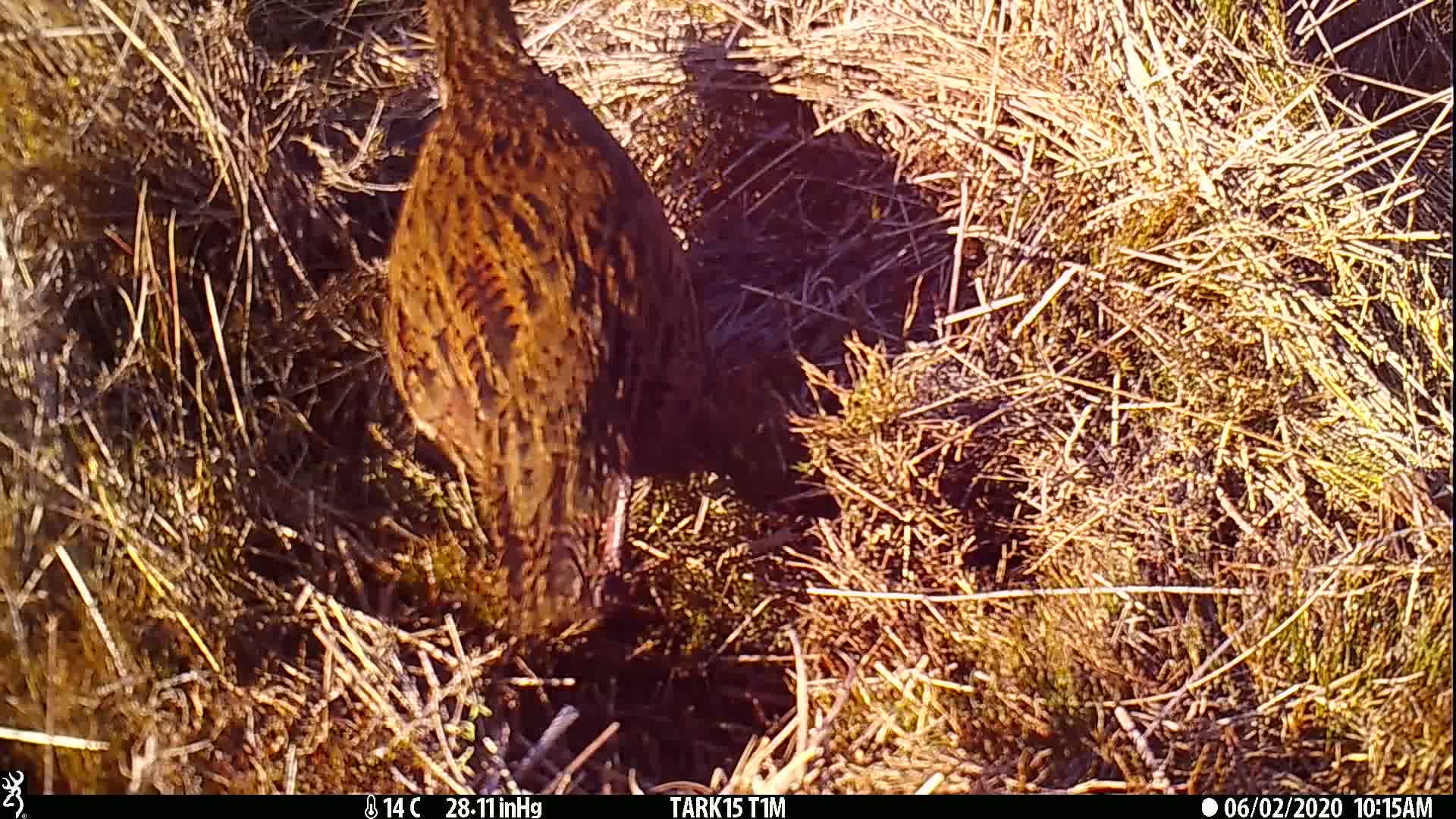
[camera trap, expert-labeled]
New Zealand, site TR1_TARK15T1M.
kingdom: Animalia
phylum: Chordata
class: Aves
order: Gruiformes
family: Rallidae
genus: Gallirallus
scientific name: Gallirallus australis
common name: weka